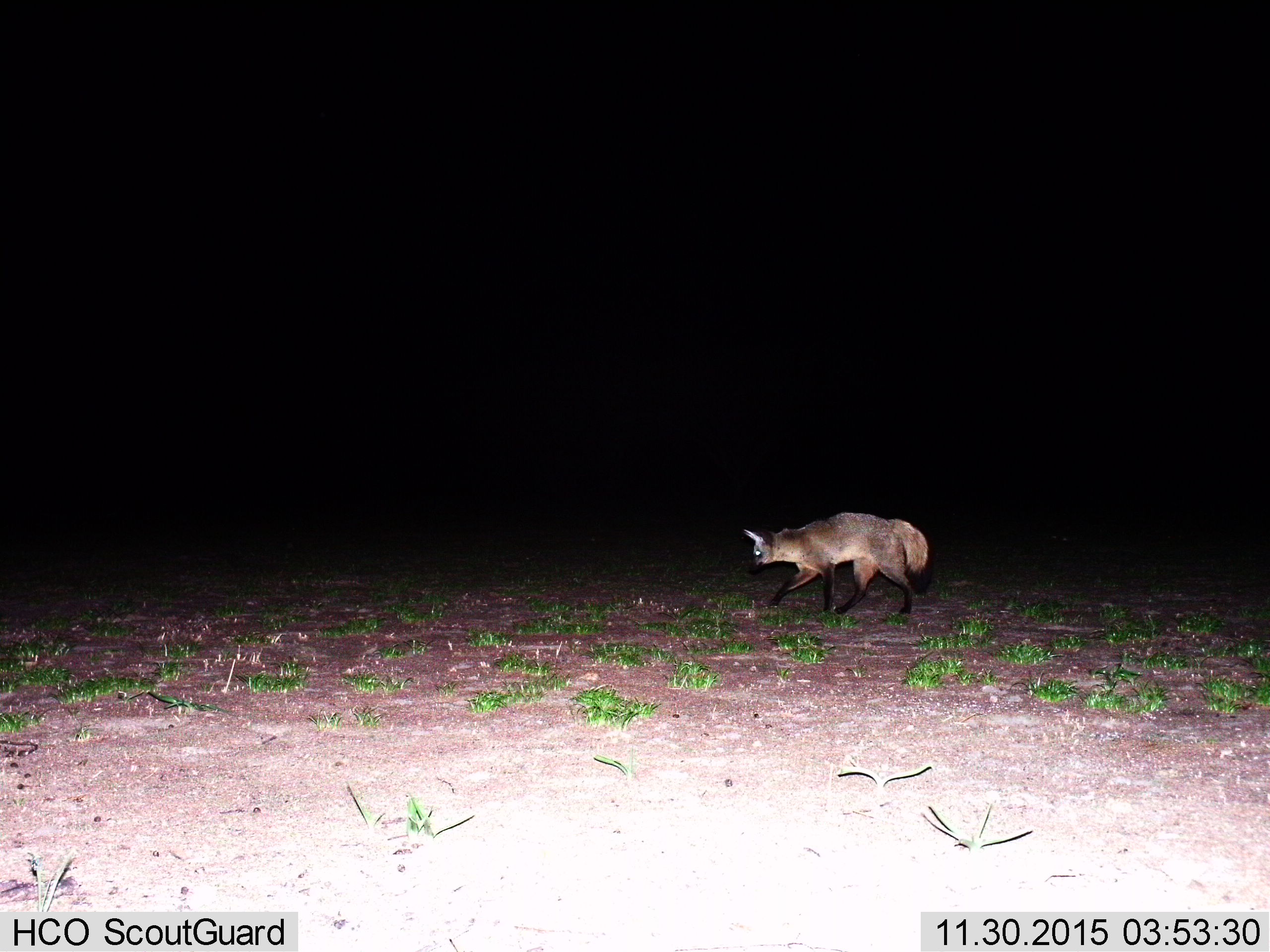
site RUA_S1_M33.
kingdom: Animalia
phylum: Chordata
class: Mammalia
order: Carnivora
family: Canidae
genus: Otocyon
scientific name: Otocyon megalotis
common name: bat-eared fox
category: foxbateared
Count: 1.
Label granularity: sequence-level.